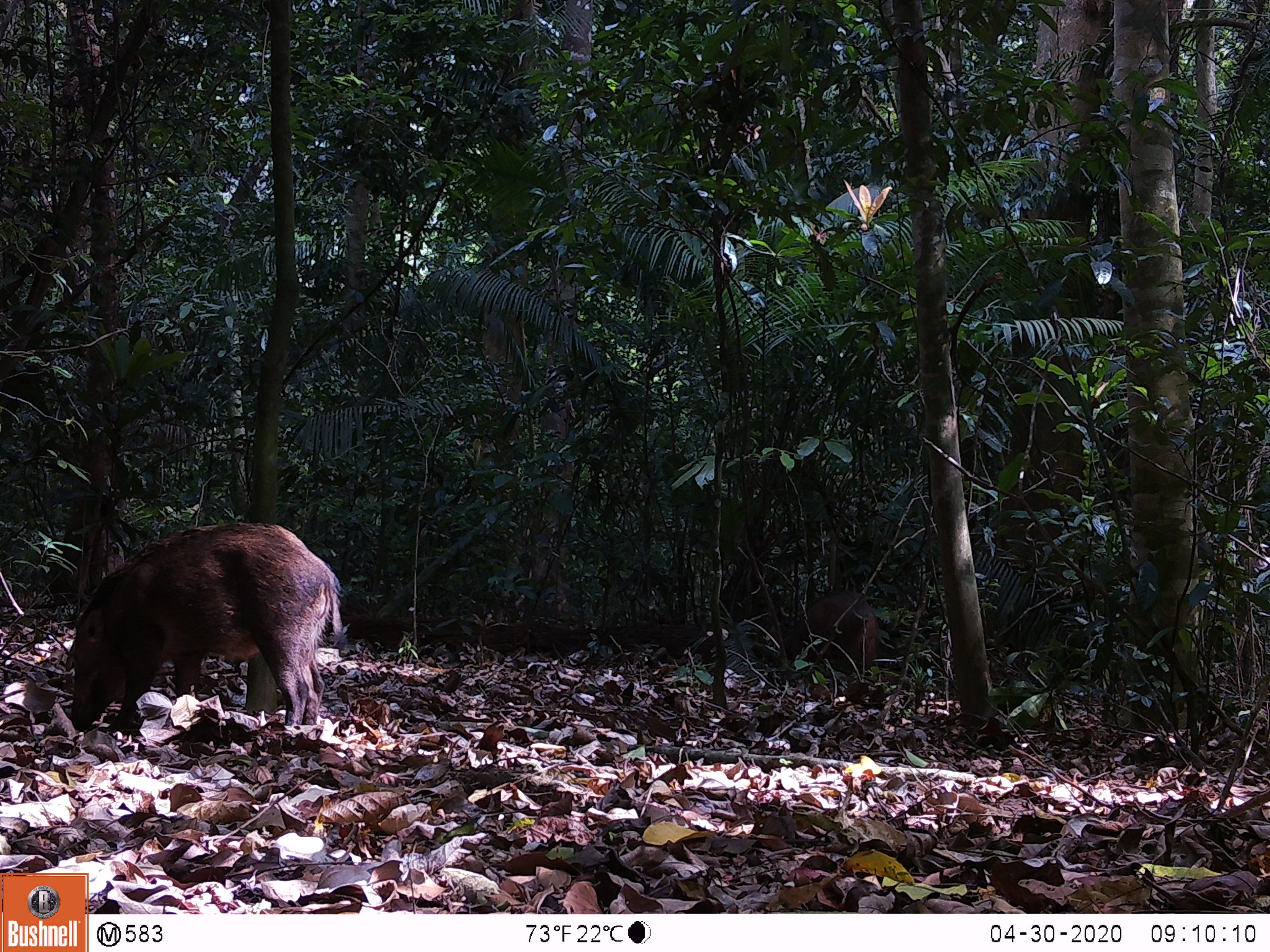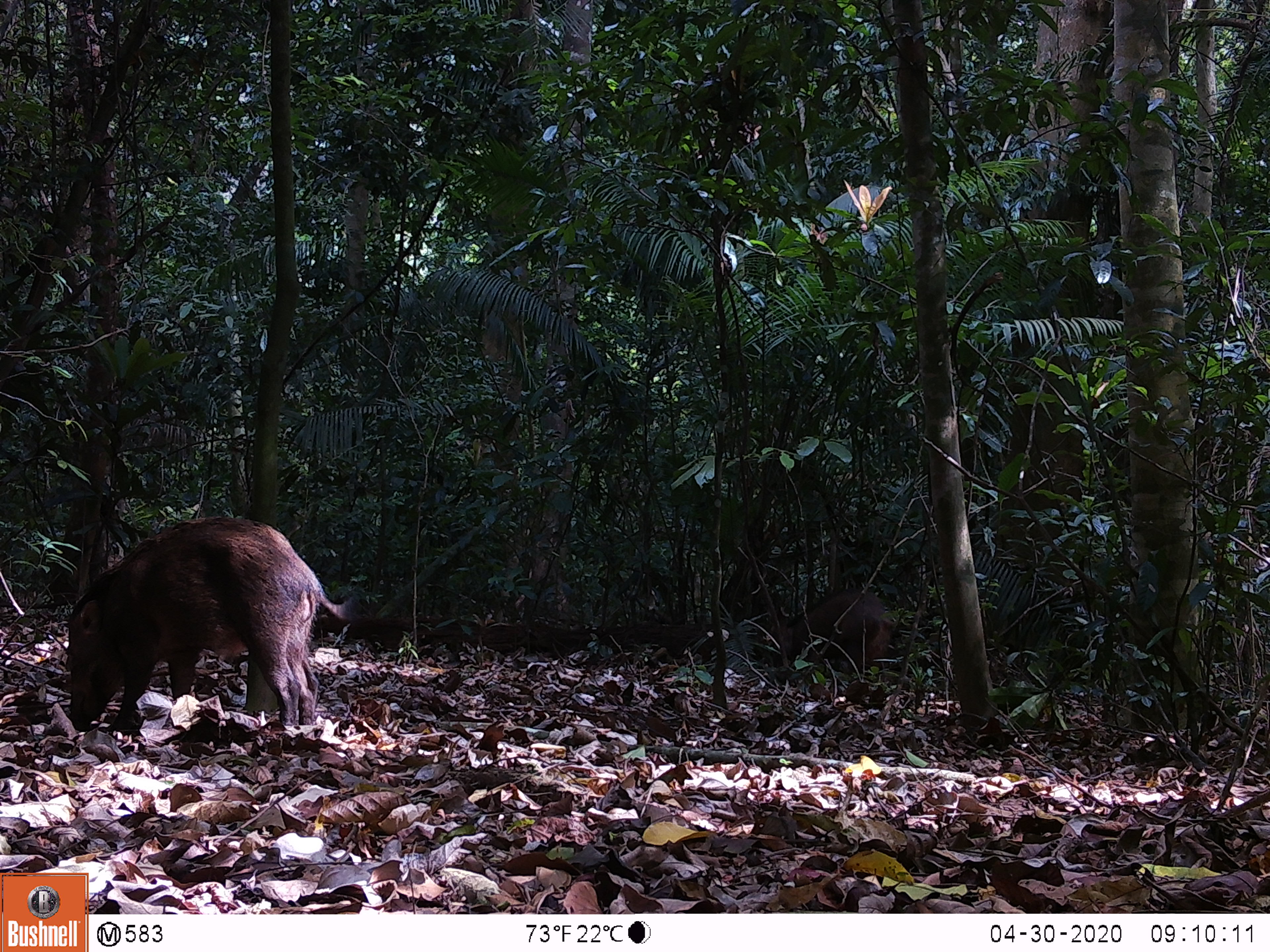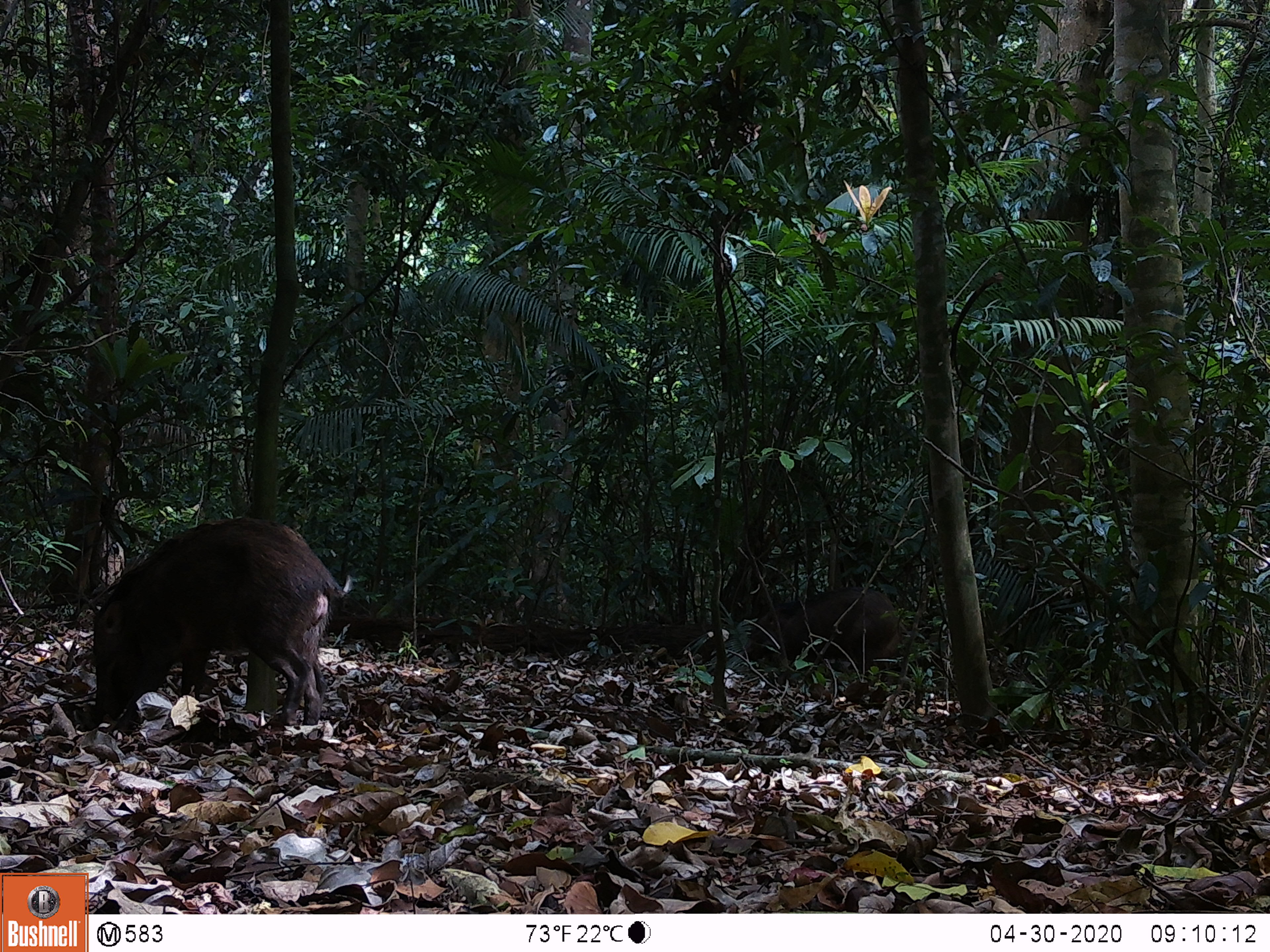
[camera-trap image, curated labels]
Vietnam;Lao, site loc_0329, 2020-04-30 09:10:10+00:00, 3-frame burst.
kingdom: Animalia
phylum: Chordata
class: Mammalia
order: Artiodactyla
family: Suidae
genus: Sus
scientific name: Sus scrofa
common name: eurasian wild pig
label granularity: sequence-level